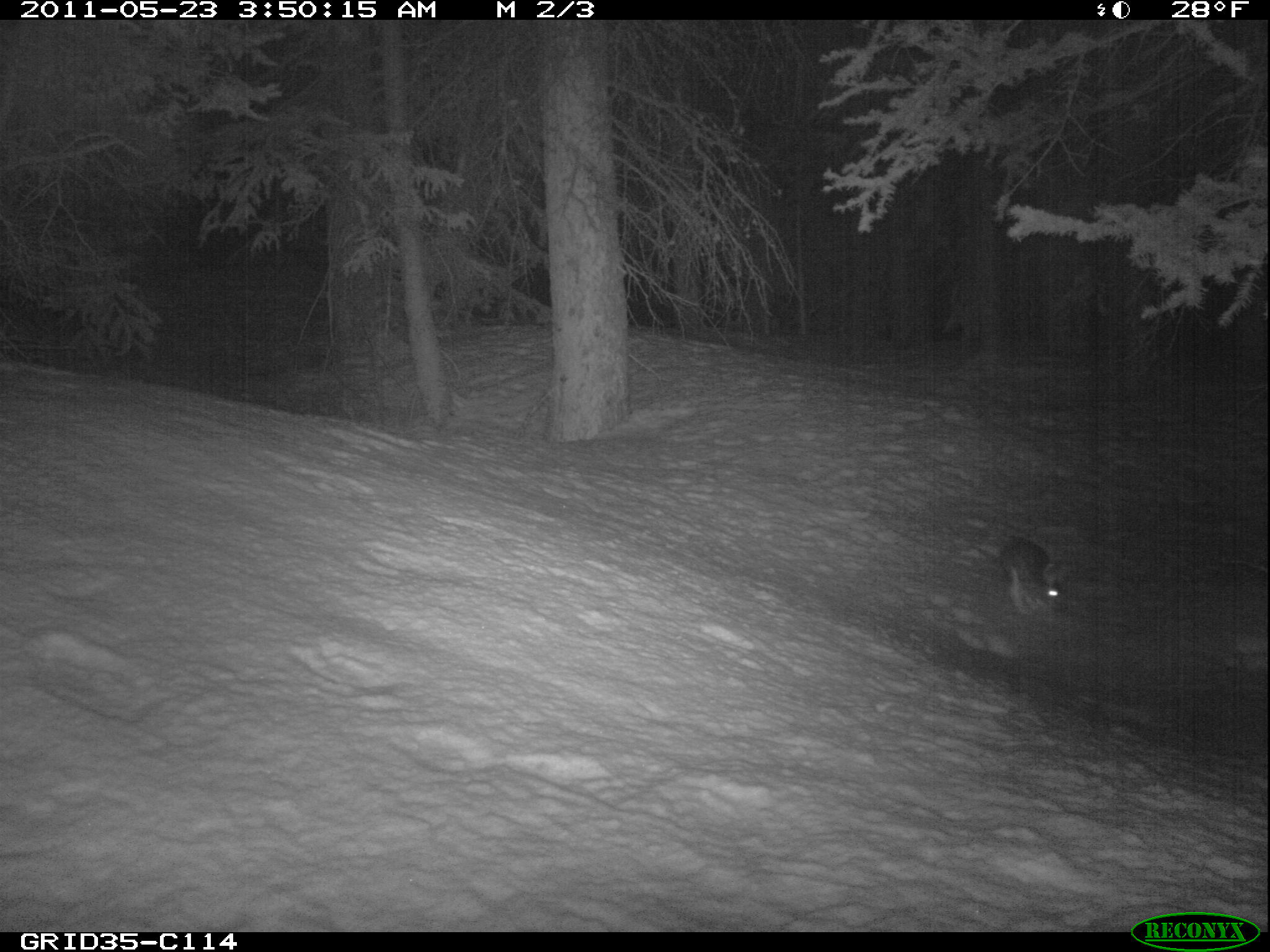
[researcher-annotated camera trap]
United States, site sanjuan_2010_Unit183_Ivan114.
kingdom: Animalia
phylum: Chordata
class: Mammalia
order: Lagomorpha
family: Leporidae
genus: Lepus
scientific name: Lepus americanus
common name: snowshoe hare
Lepus americanus (snowshoe hare).